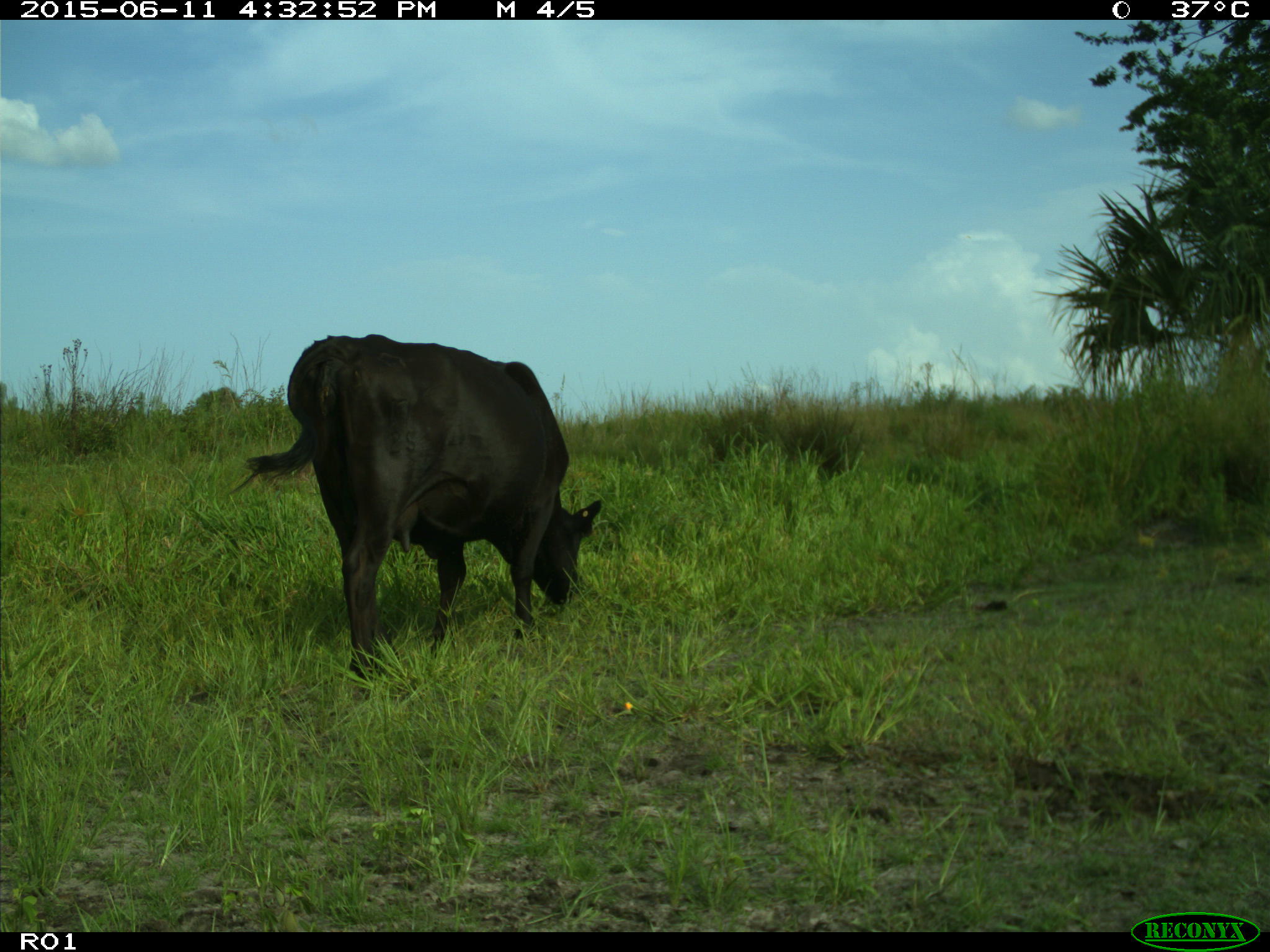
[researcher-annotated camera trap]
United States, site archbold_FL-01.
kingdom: Animalia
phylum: Chordata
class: Mammalia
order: Artiodactyla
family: Bovidae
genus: Bos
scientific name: Bos taurus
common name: domestic cow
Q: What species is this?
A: Bos taurus (domestic cow).